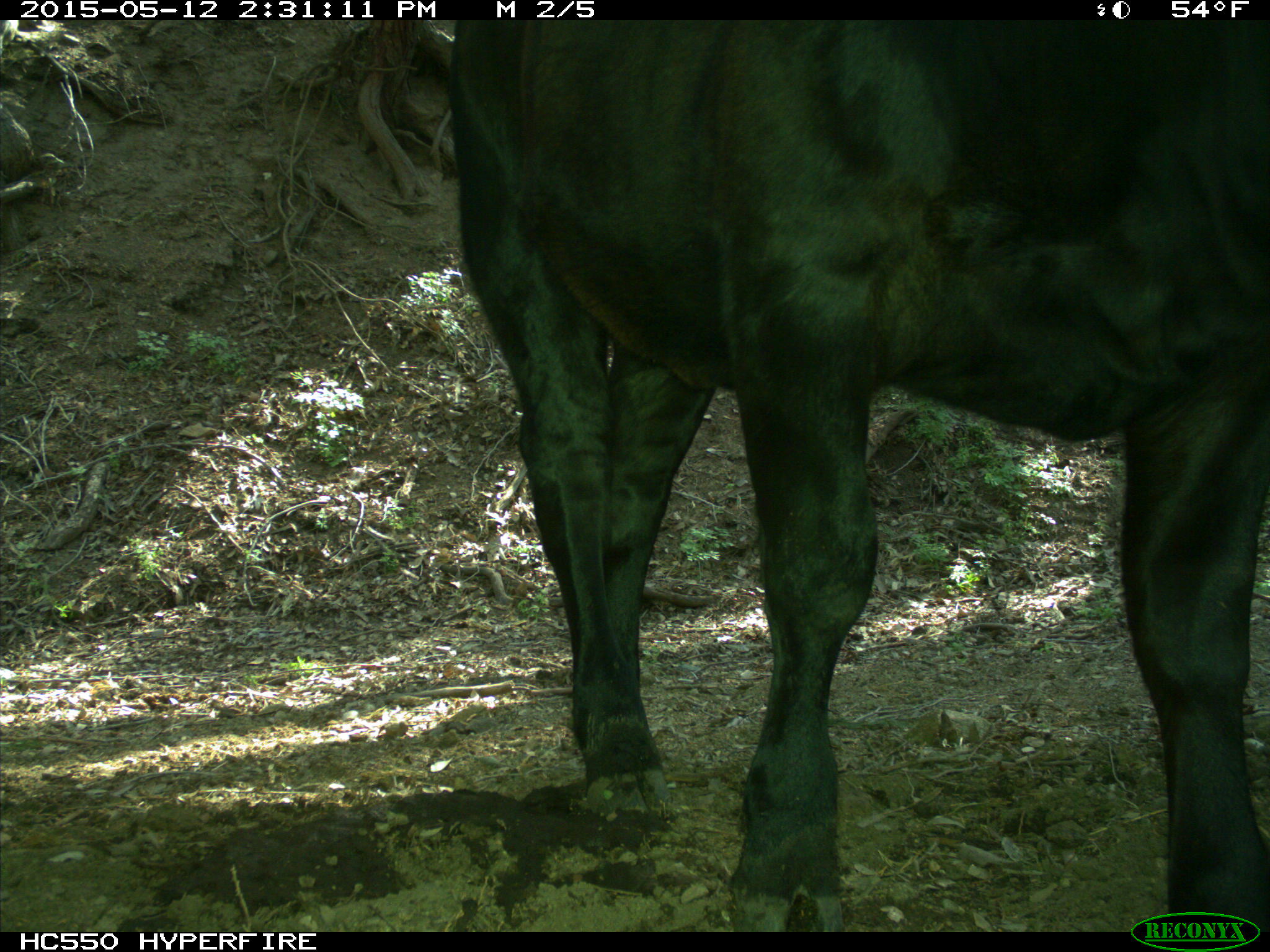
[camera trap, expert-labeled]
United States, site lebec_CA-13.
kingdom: Animalia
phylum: Chordata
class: Mammalia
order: Artiodactyla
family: Bovidae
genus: Bos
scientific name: Bos taurus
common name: domestic cow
Bos taurus (domestic cow).